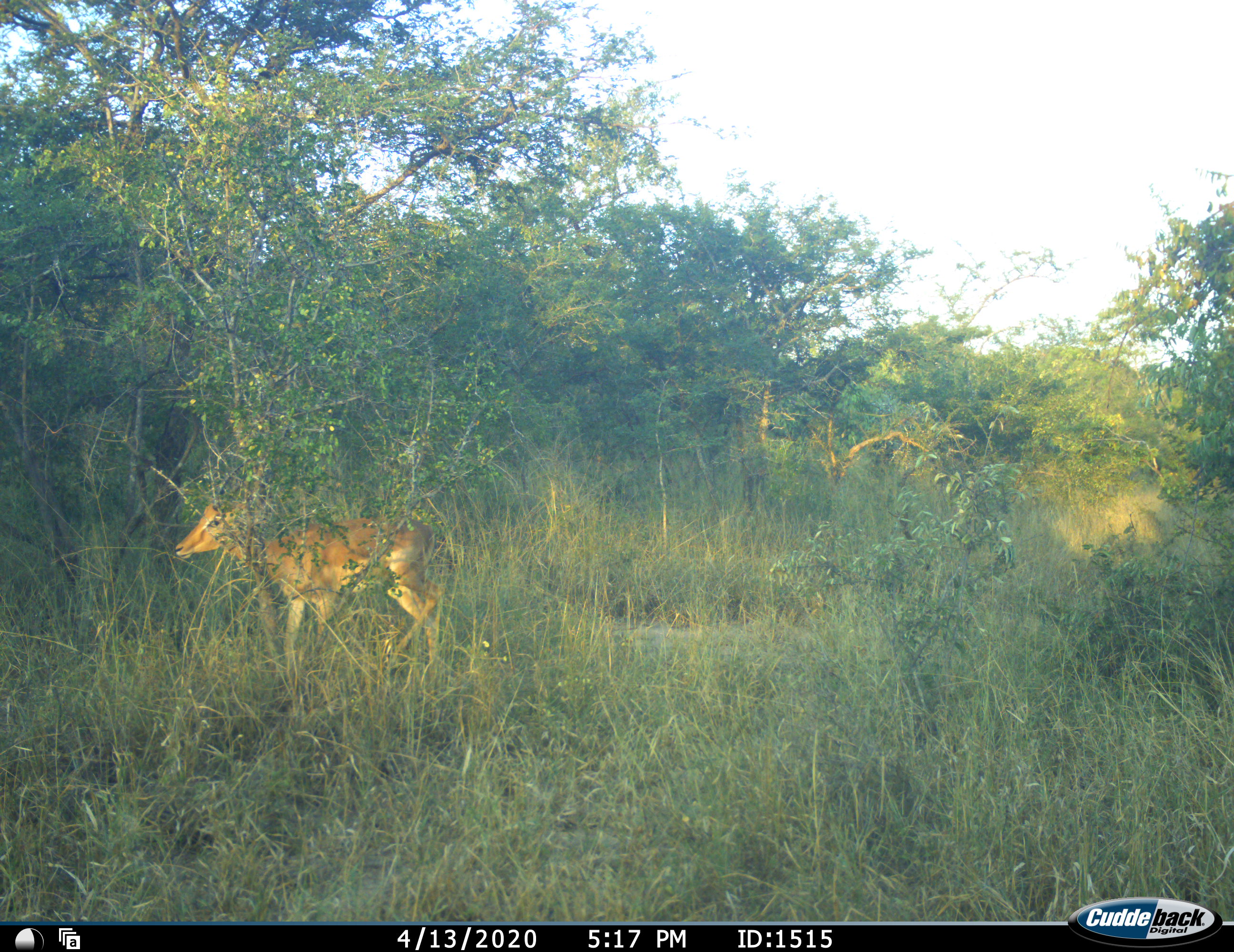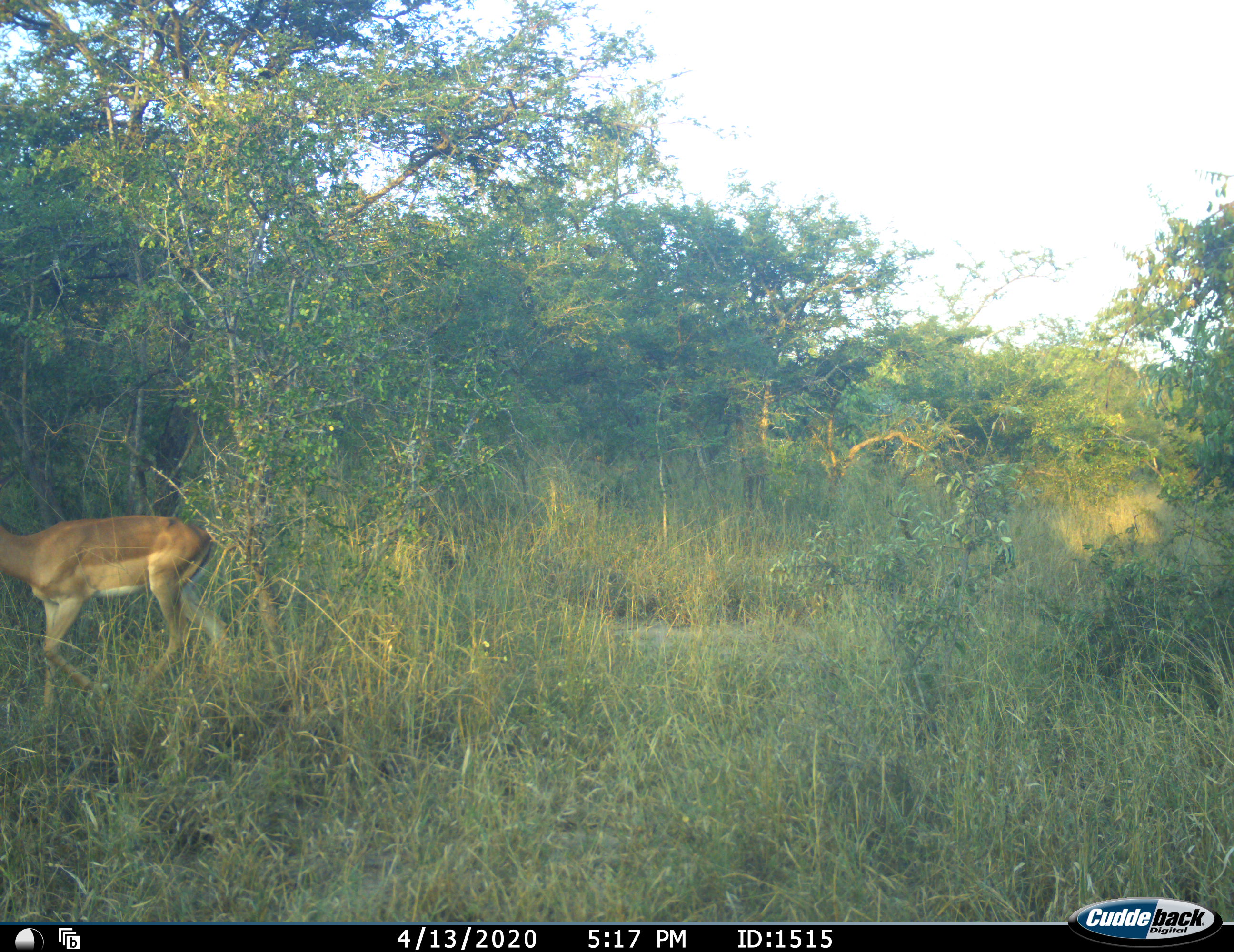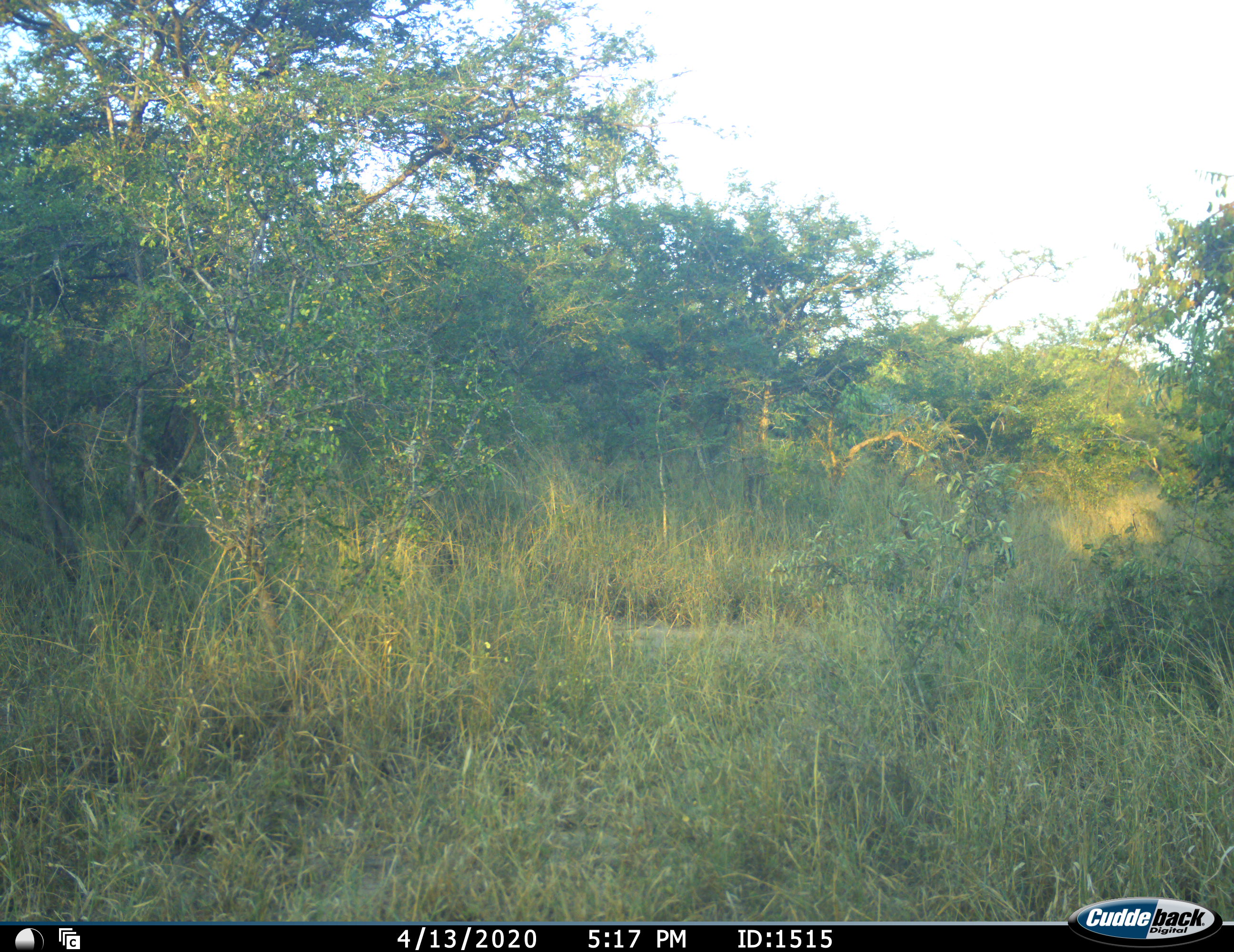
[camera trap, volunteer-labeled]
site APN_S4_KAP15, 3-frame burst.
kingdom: Animalia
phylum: Chordata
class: Mammalia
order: Artiodactyla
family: Bovidae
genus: Aepyceros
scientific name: Aepyceros melampus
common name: impala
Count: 1.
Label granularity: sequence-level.